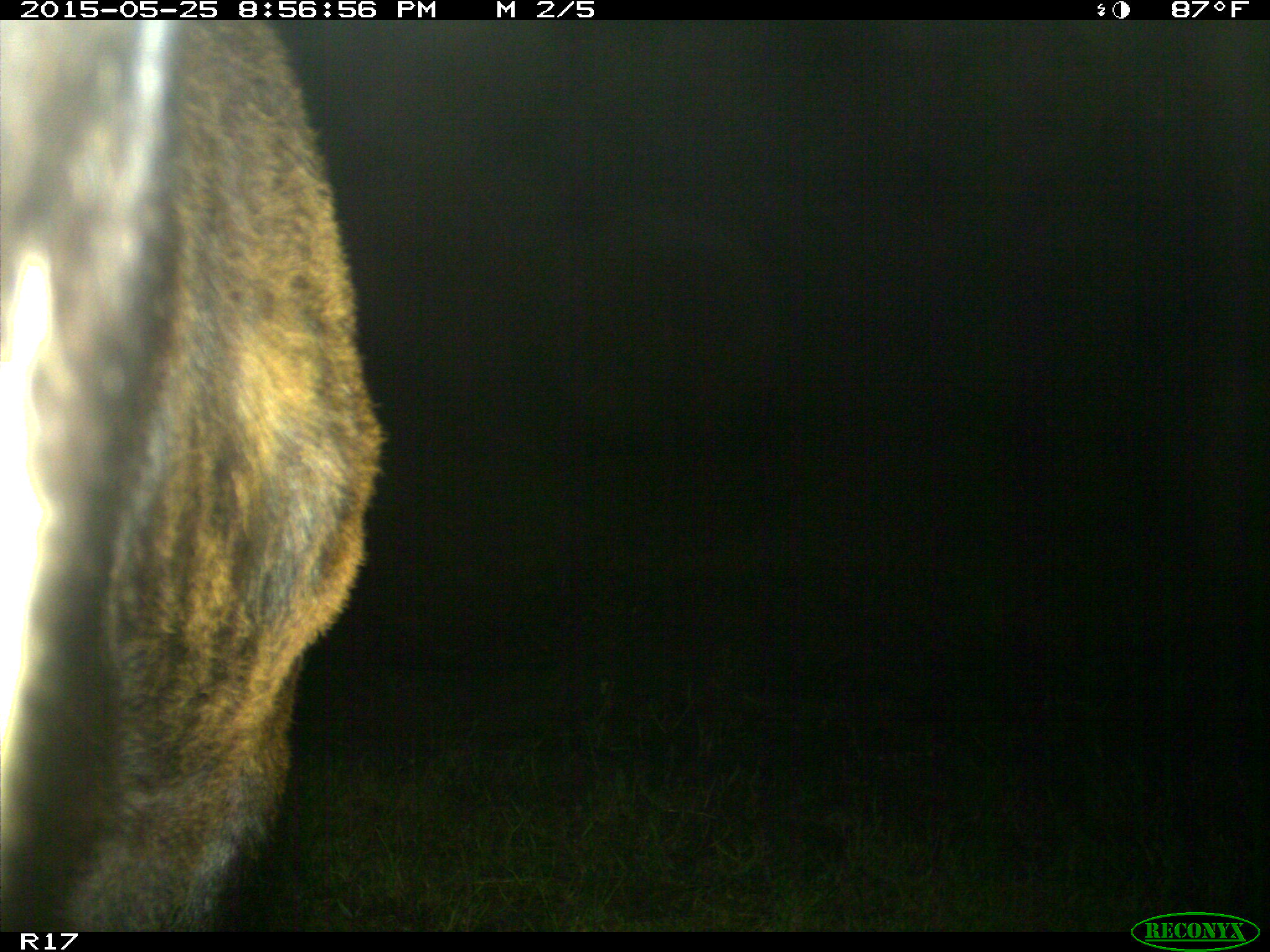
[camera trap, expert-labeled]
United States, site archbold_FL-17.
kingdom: Animalia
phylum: Chordata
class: Mammalia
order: Artiodactyla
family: Bovidae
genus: Bos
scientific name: Bos taurus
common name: domestic cow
Bos taurus (domestic cow).